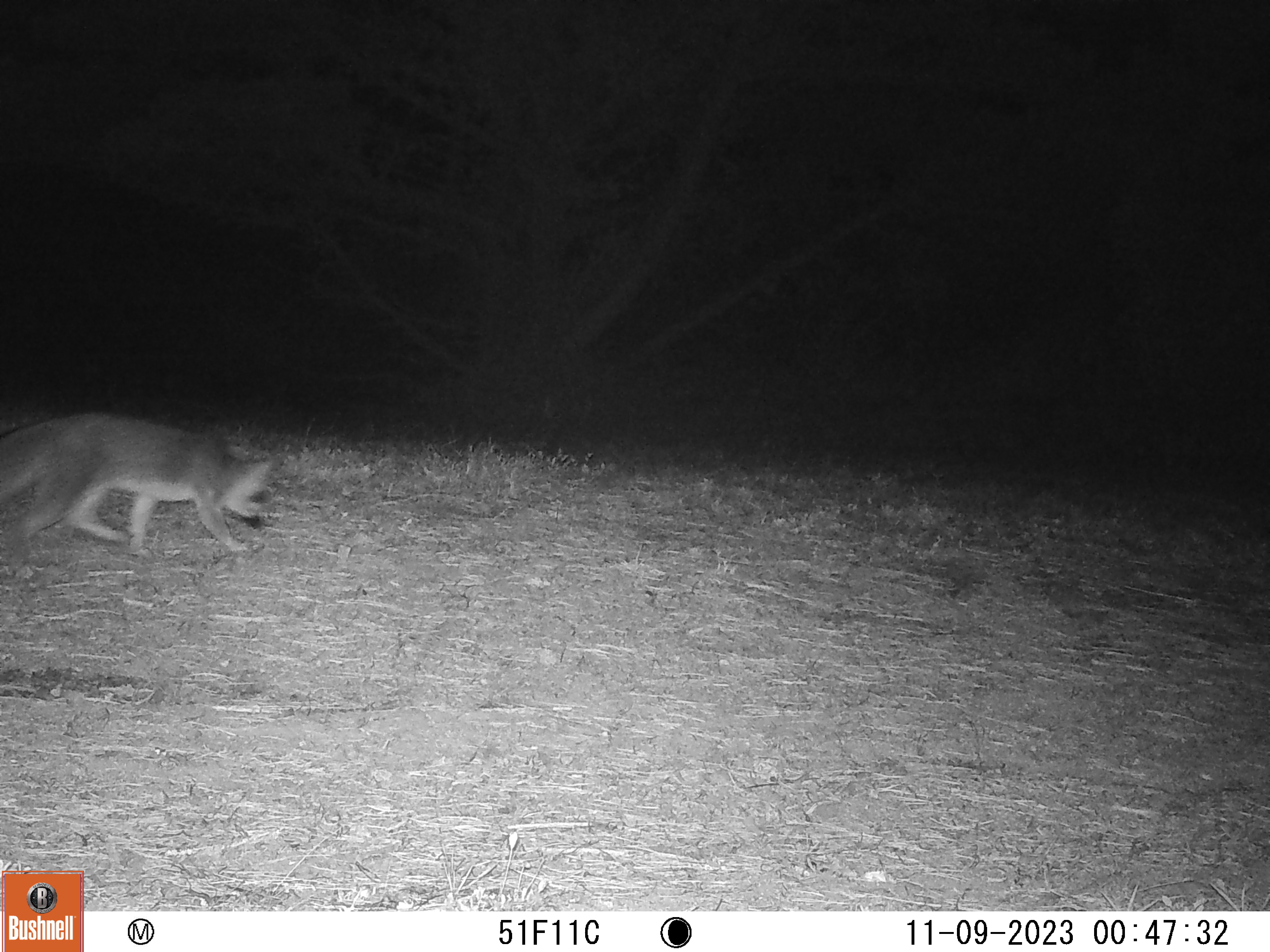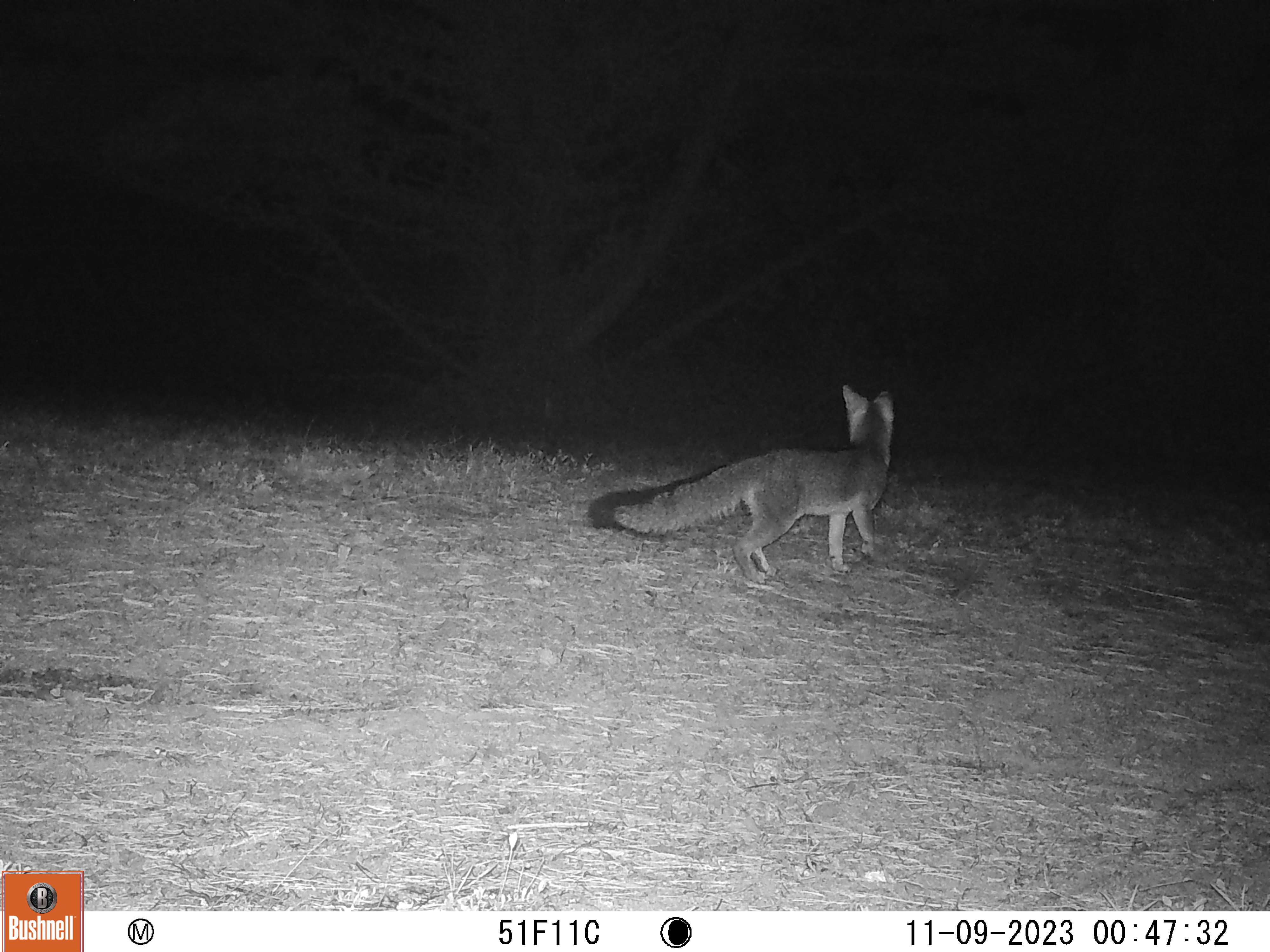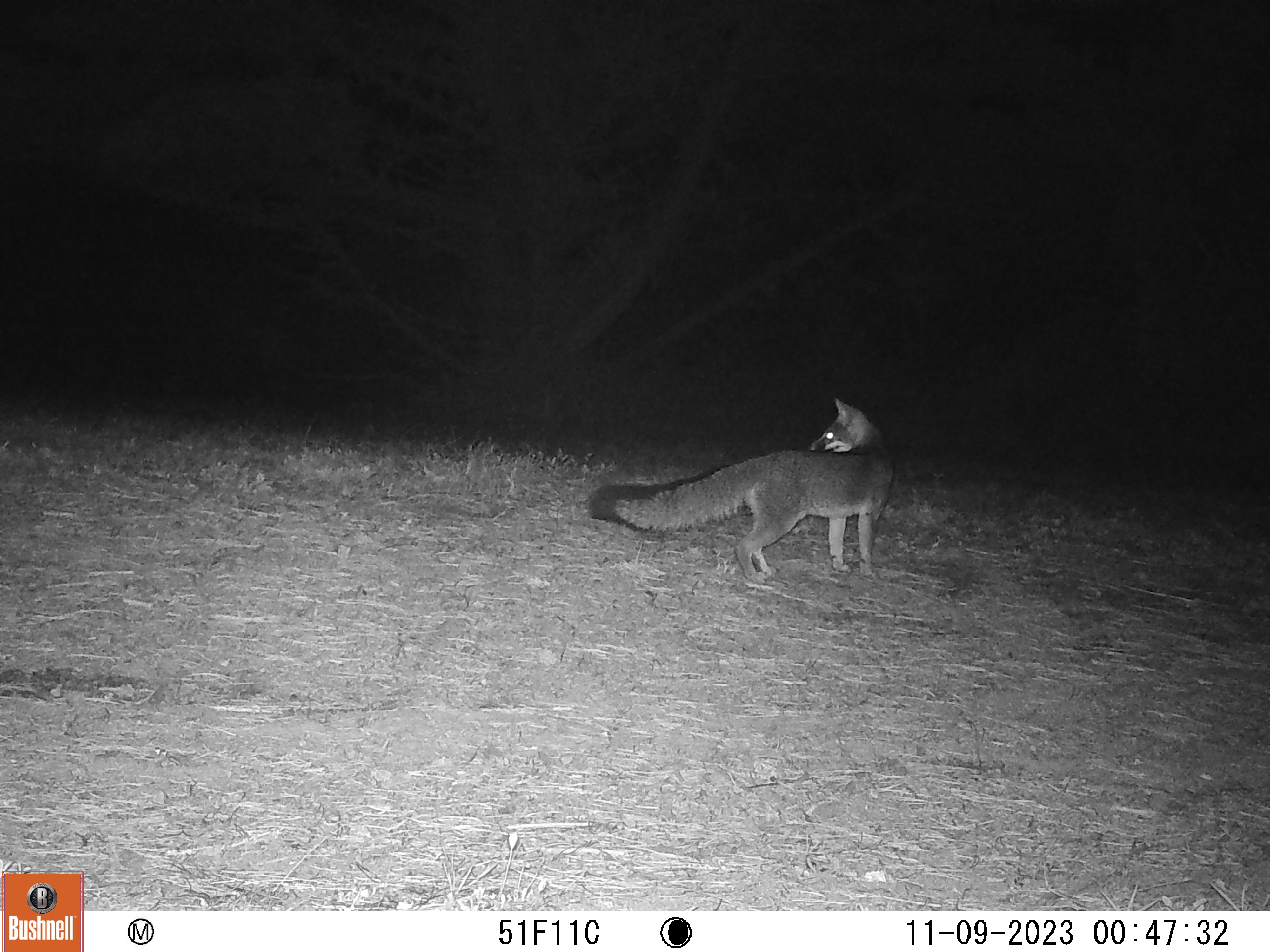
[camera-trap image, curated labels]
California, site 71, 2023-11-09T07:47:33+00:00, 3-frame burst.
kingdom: Animalia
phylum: Chordata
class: Mammalia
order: Carnivora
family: Canidae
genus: Urocyon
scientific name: Urocyon cinereoargenteus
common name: gray fox